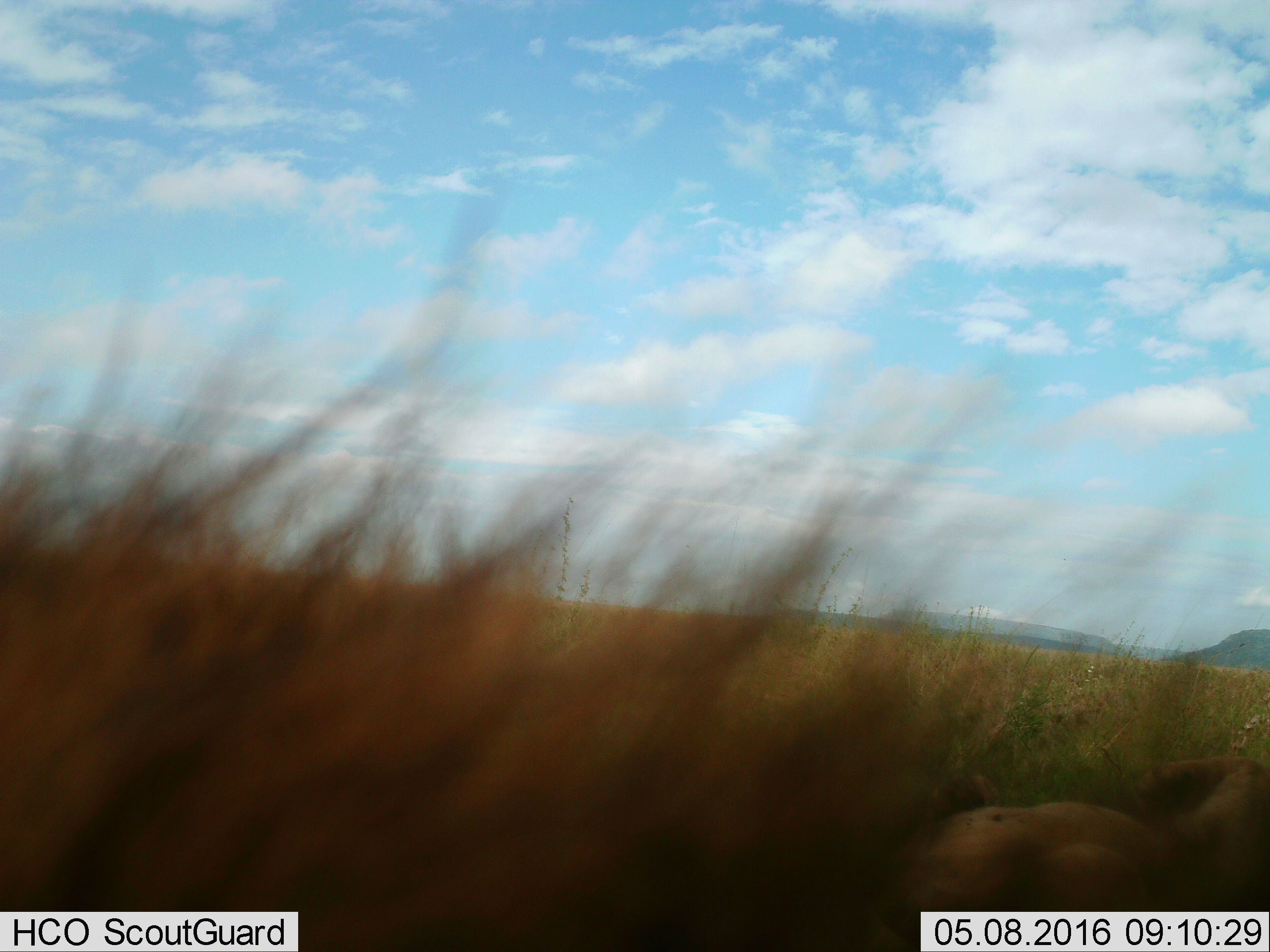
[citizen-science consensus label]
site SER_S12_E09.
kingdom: Animalia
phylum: Chordata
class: Mammalia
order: Carnivora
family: Felidae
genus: Panthera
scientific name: Panthera leo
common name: lion male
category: lionmale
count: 1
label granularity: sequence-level